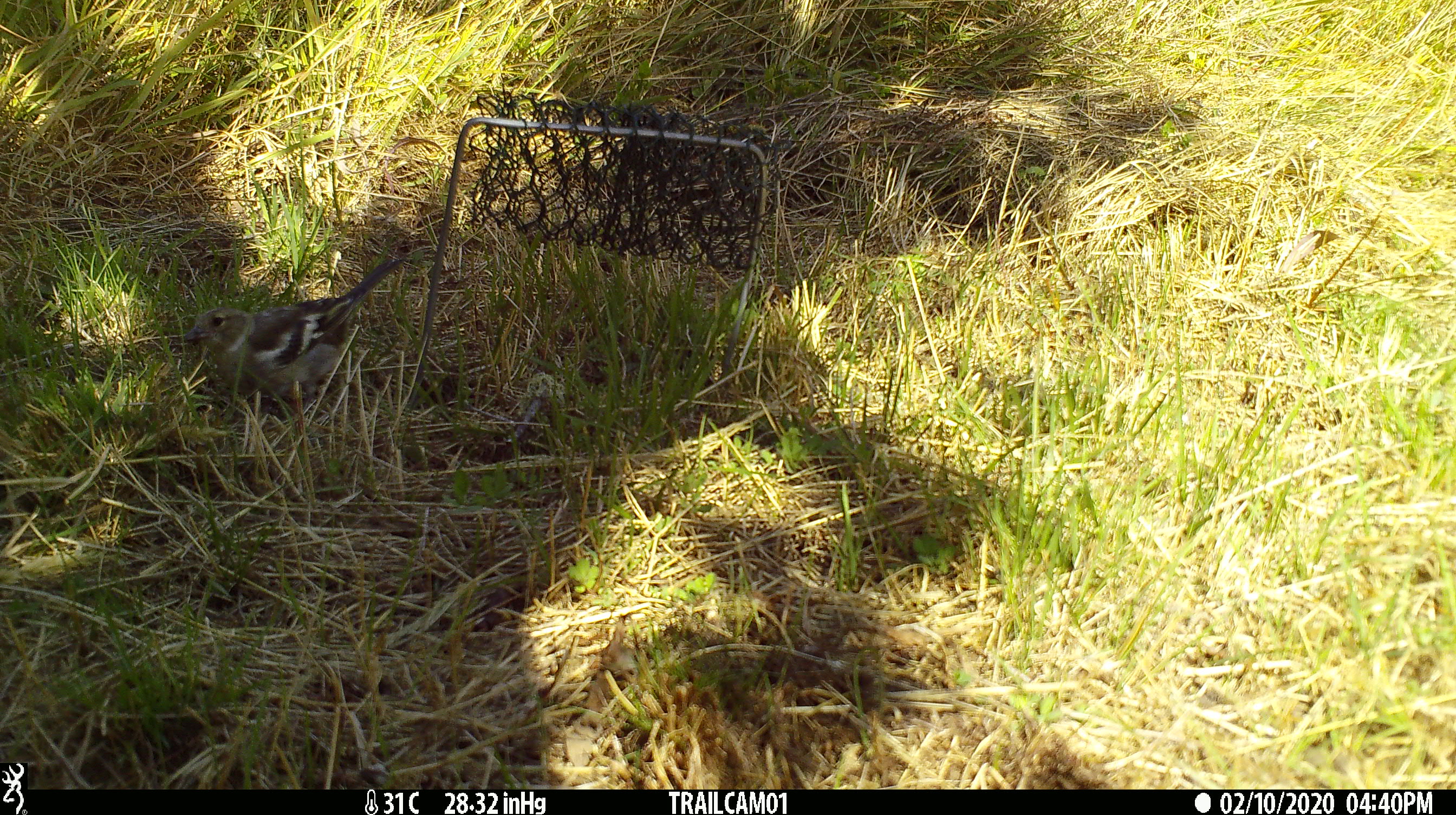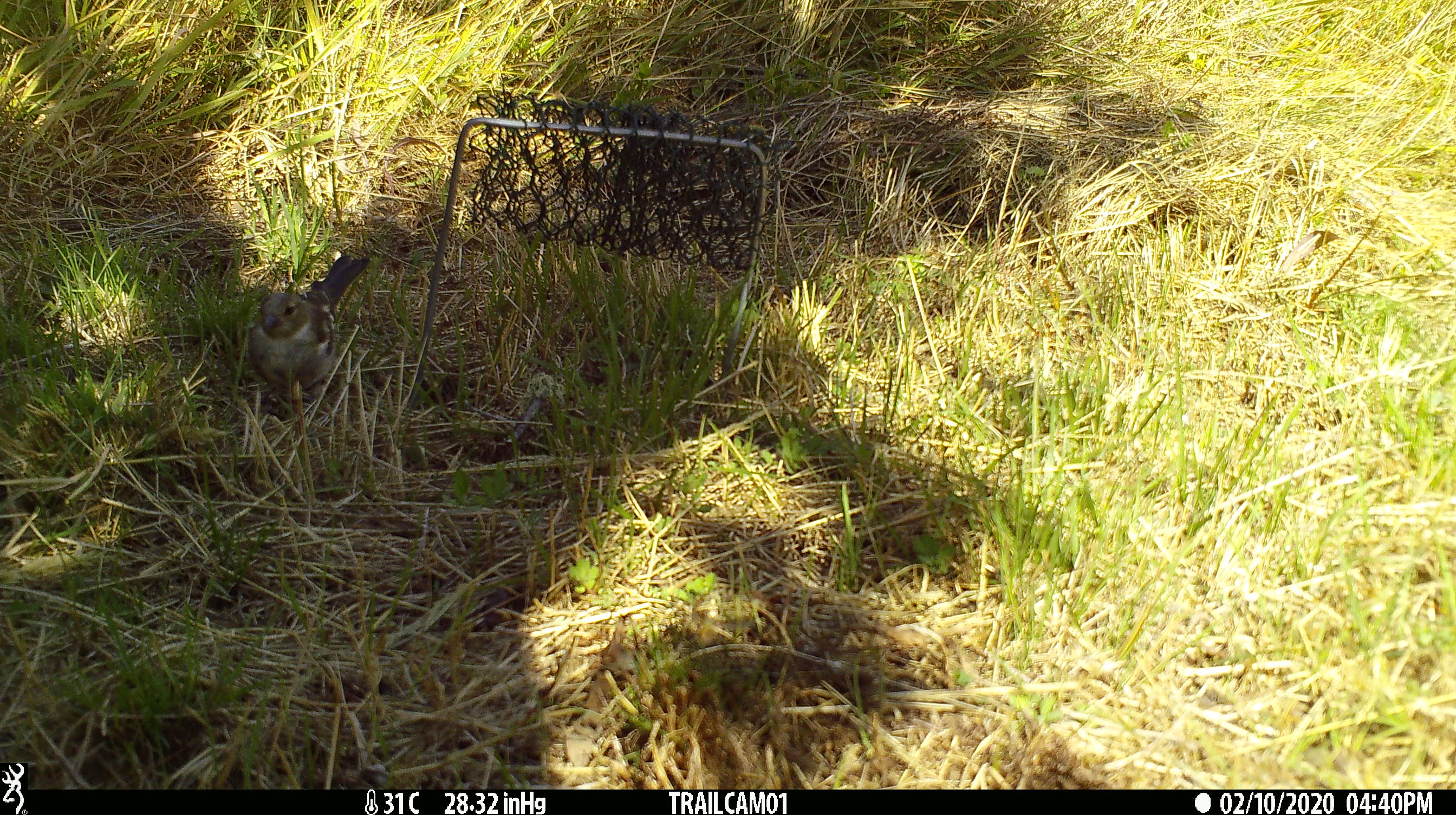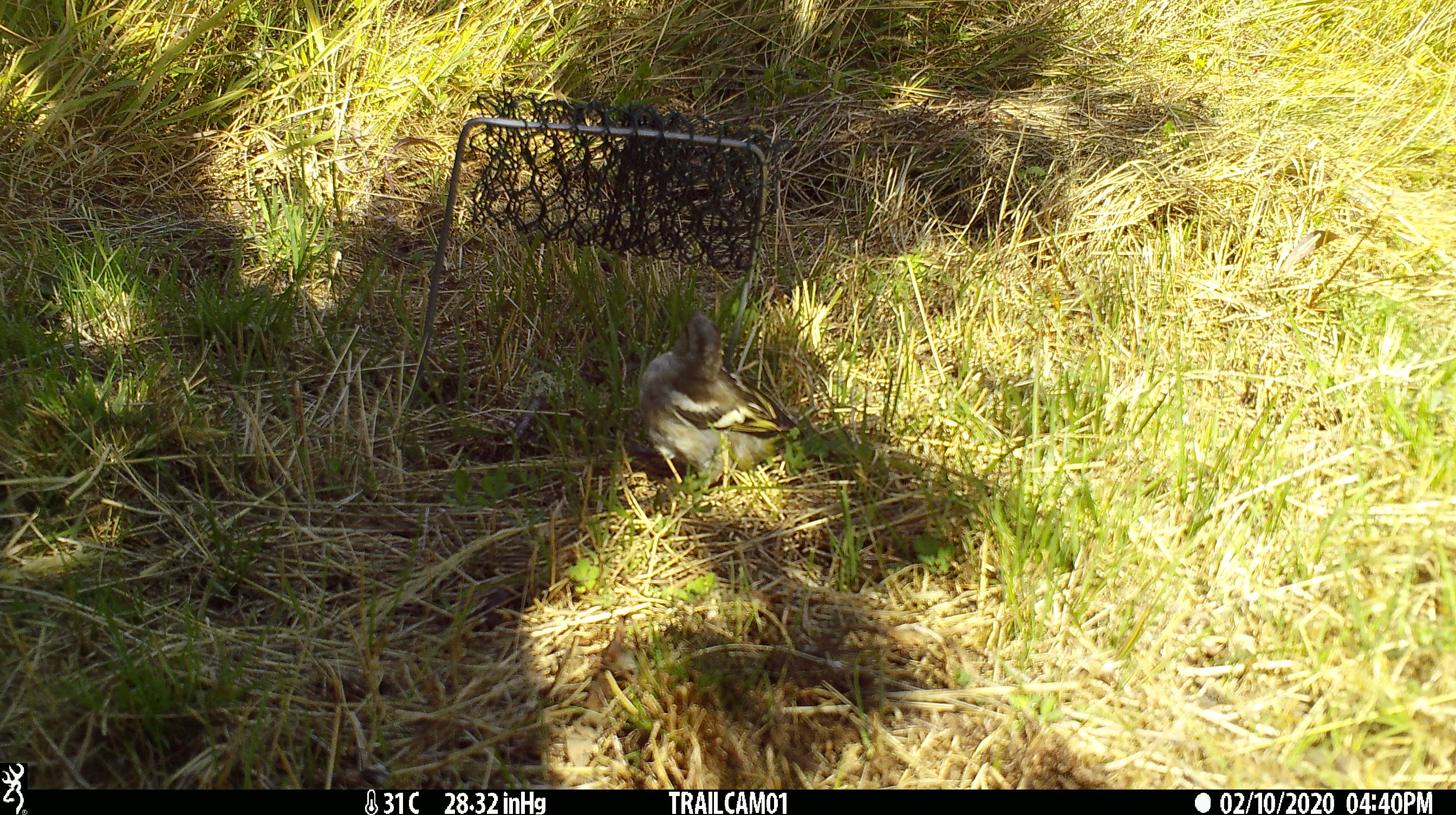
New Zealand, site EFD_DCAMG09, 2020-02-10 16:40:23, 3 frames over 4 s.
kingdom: Animalia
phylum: Chordata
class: Aves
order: Passeriformes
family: Fringillidae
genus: Fringilla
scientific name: Fringilla coelebs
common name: common chaffinch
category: chaffinch